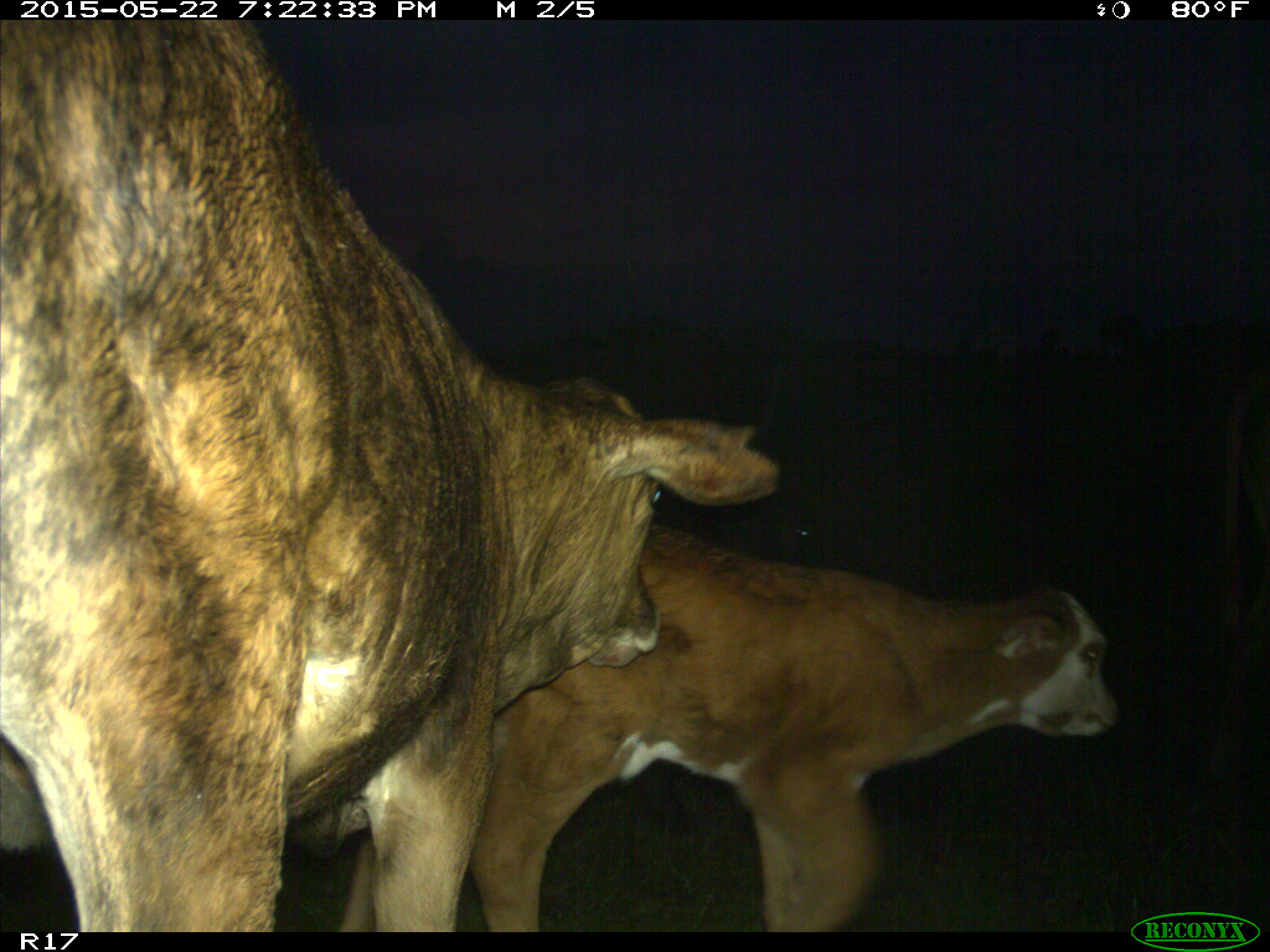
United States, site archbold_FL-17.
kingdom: Animalia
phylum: Chordata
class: Mammalia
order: Artiodactyla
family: Bovidae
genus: Bos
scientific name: Bos taurus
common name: domestic cow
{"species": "Bos taurus (domestic cow)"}